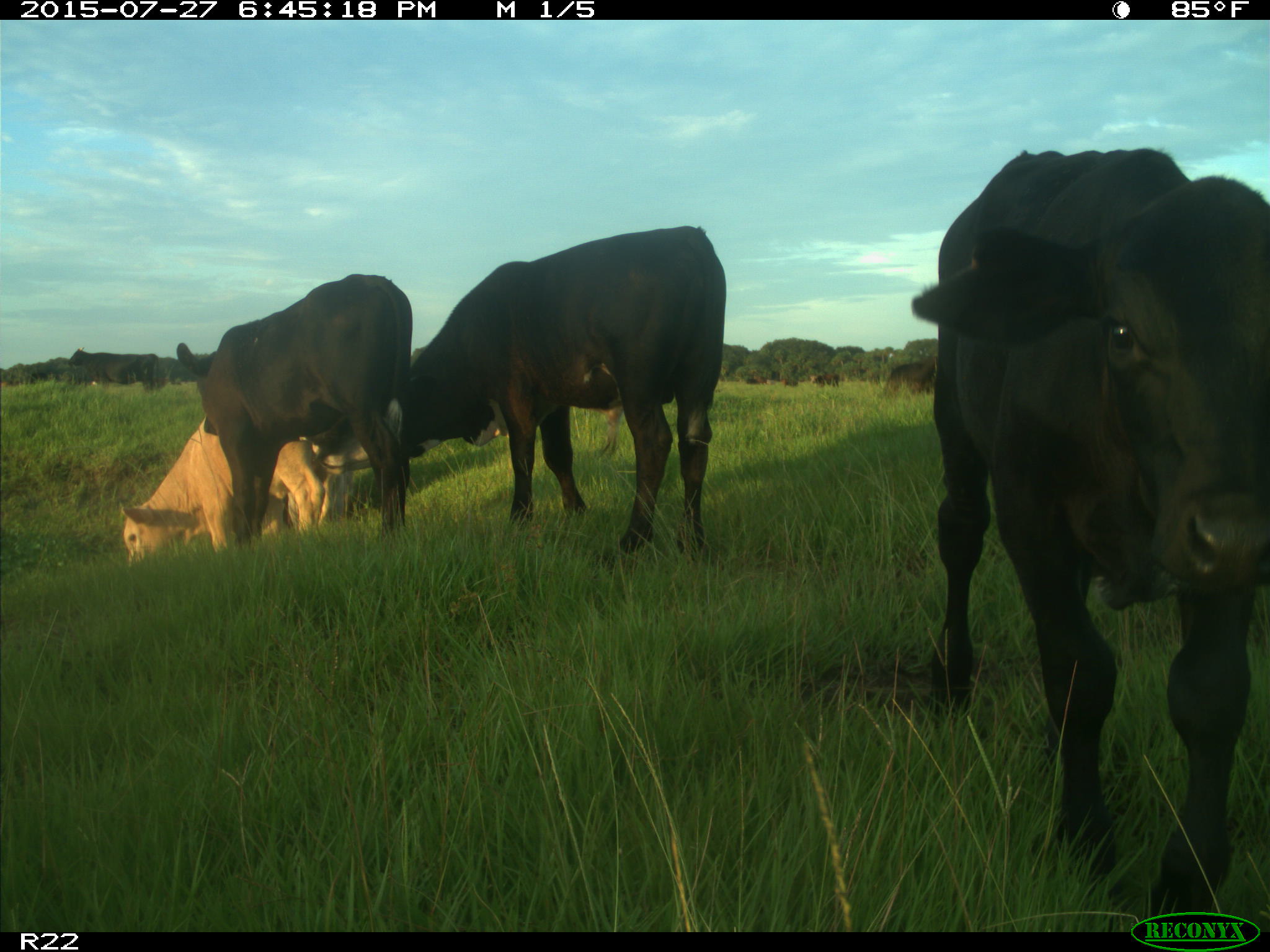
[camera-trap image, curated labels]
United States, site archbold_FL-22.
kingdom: Animalia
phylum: Chordata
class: Mammalia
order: Artiodactyla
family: Bovidae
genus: Bos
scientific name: Bos taurus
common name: domestic cow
Bos taurus (domestic cow).